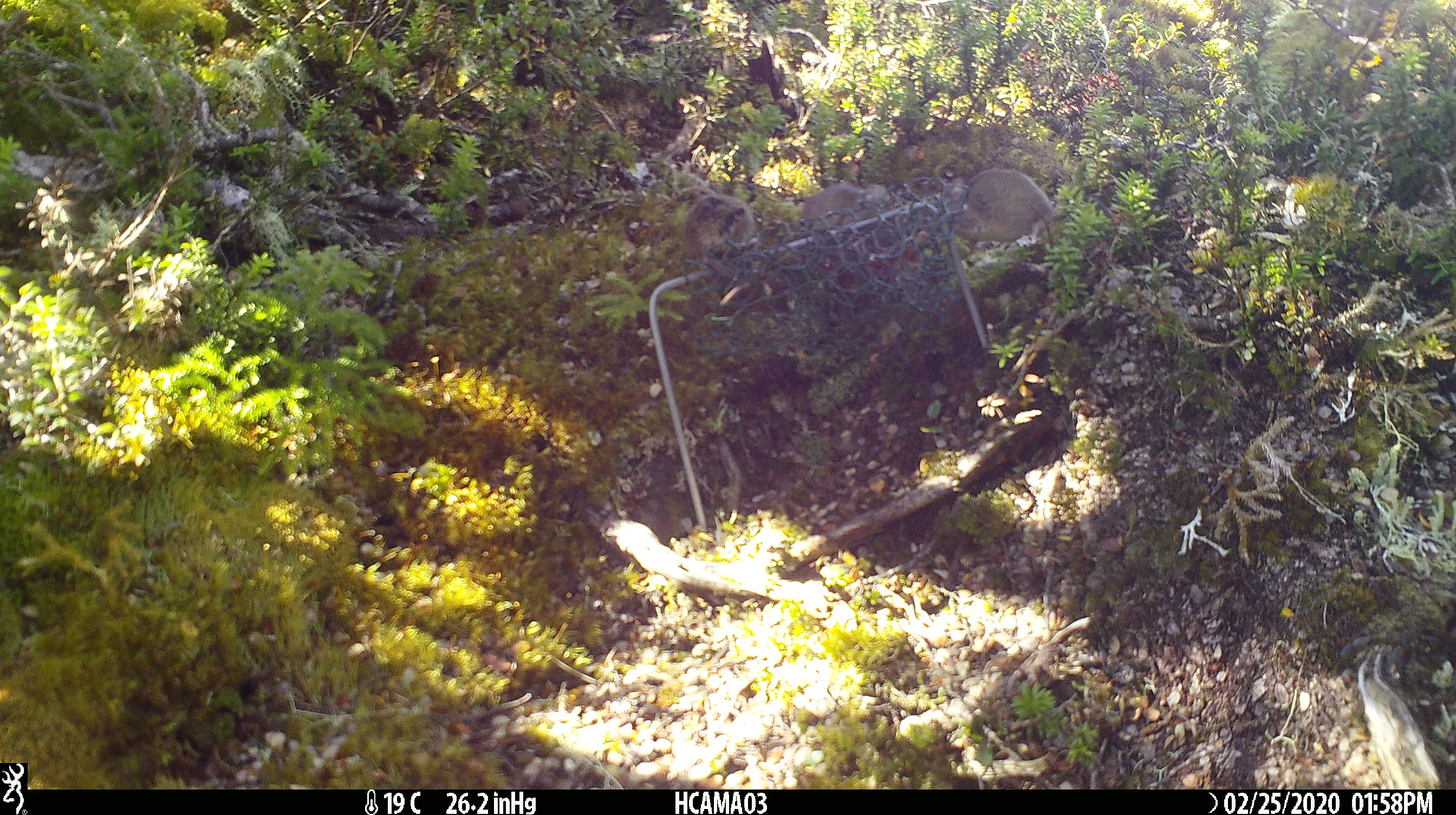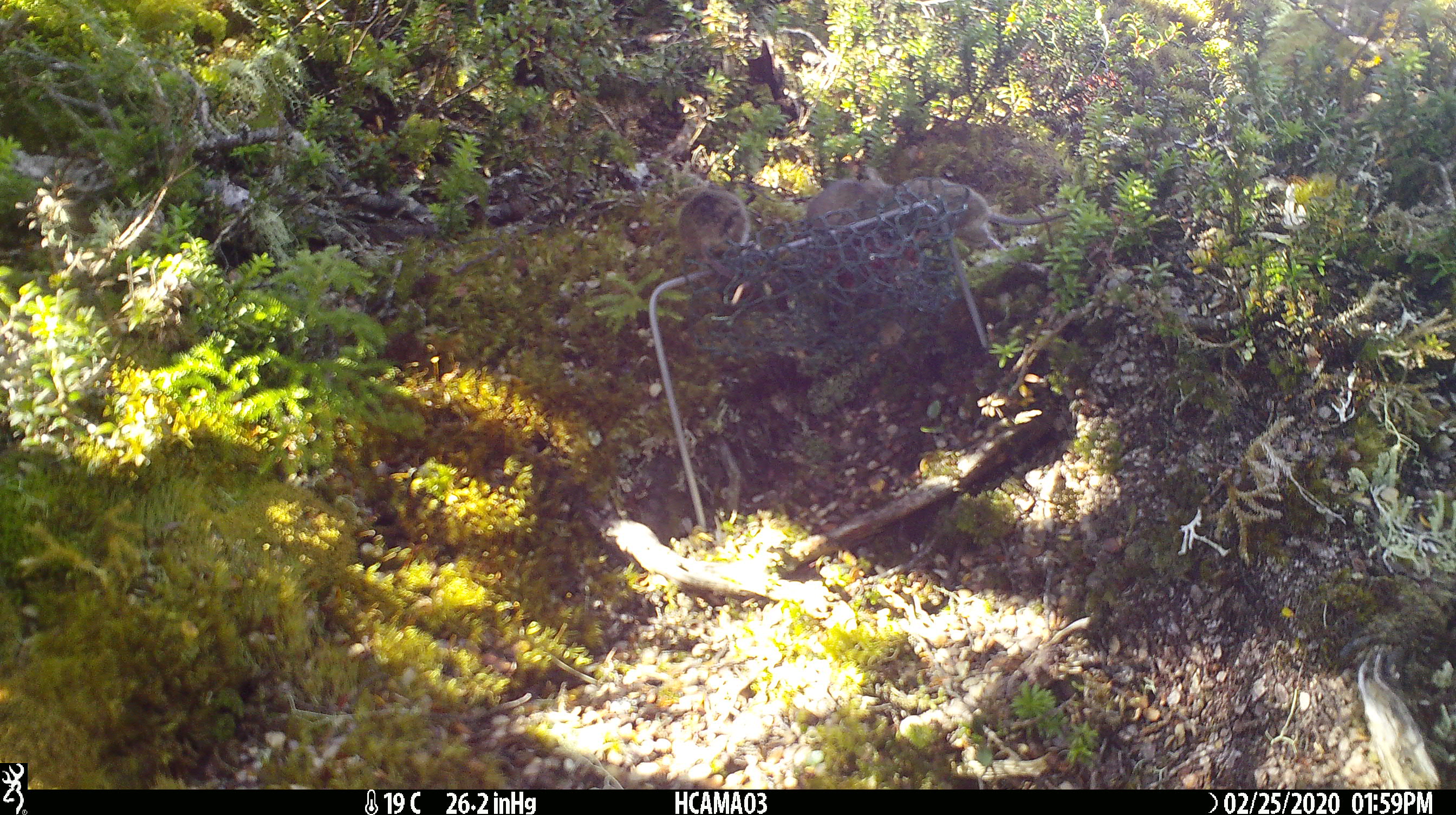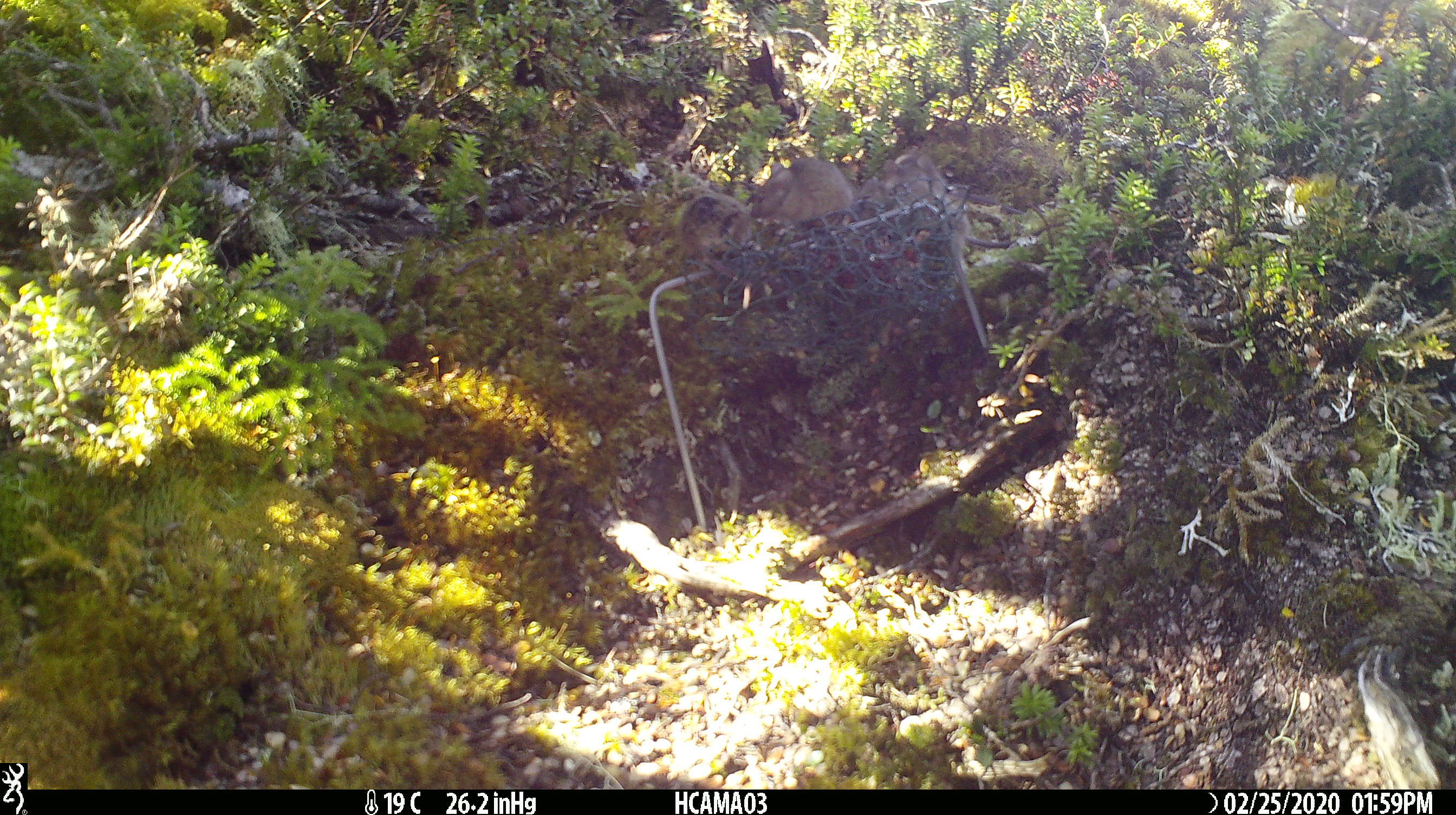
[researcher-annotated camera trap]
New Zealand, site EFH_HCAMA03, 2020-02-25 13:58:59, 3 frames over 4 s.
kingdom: Animalia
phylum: Chordata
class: Mammalia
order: Rodentia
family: Muridae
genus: Mus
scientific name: Mus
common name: mouse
Mouse (Mus).